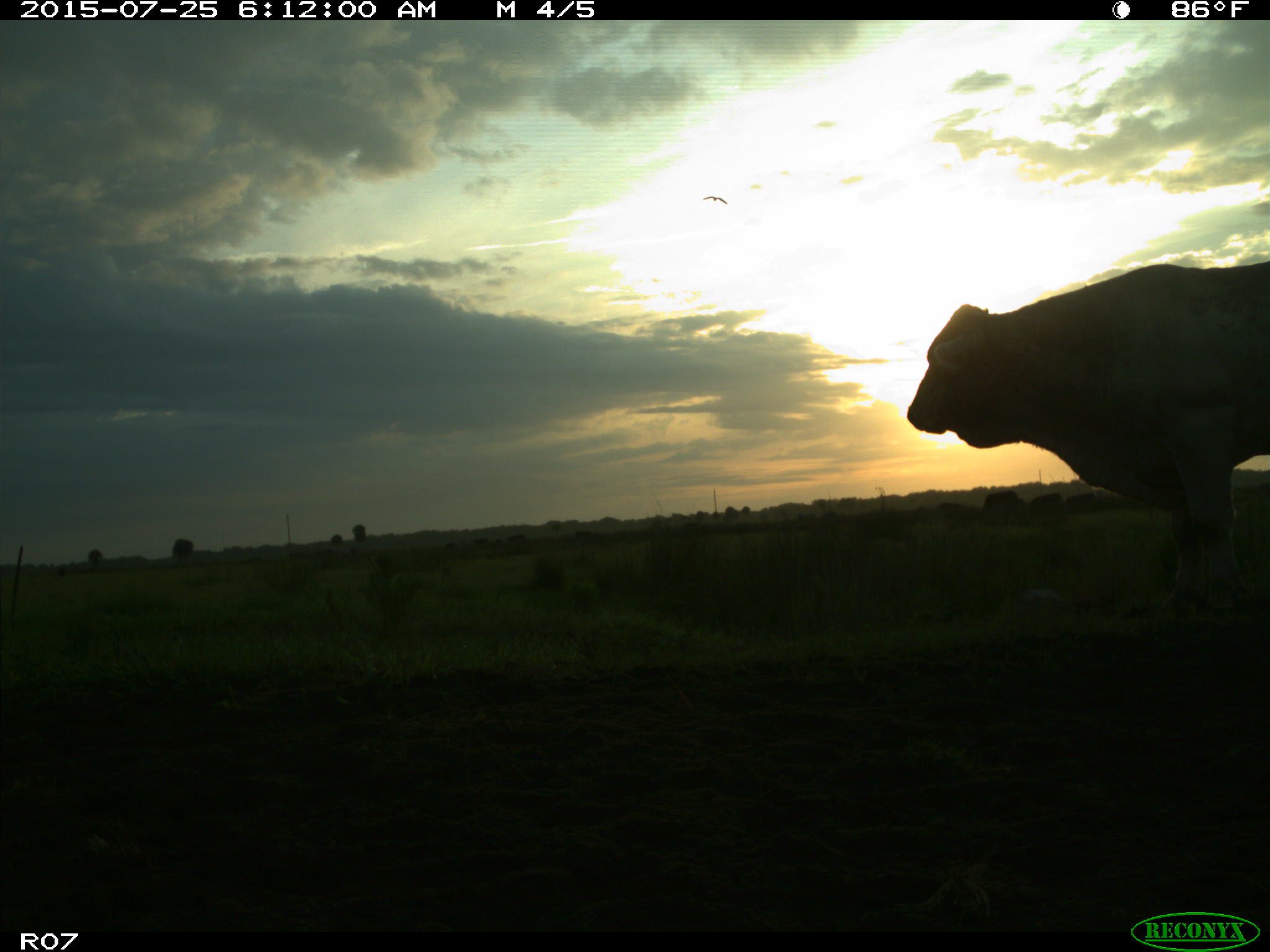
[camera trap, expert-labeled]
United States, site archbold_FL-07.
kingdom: Animalia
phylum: Chordata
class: Mammalia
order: Artiodactyla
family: Bovidae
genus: Bos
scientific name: Bos taurus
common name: domestic cow